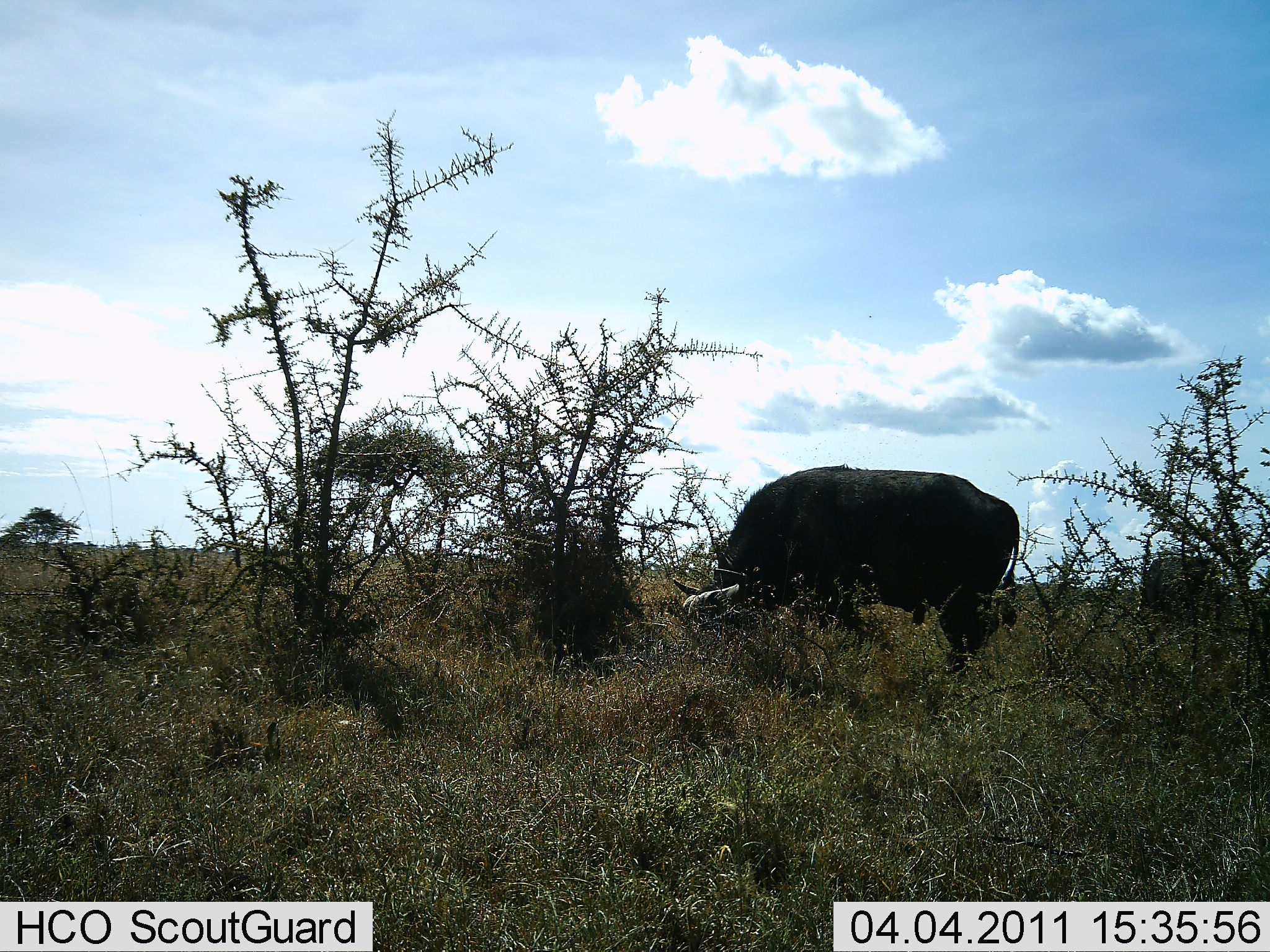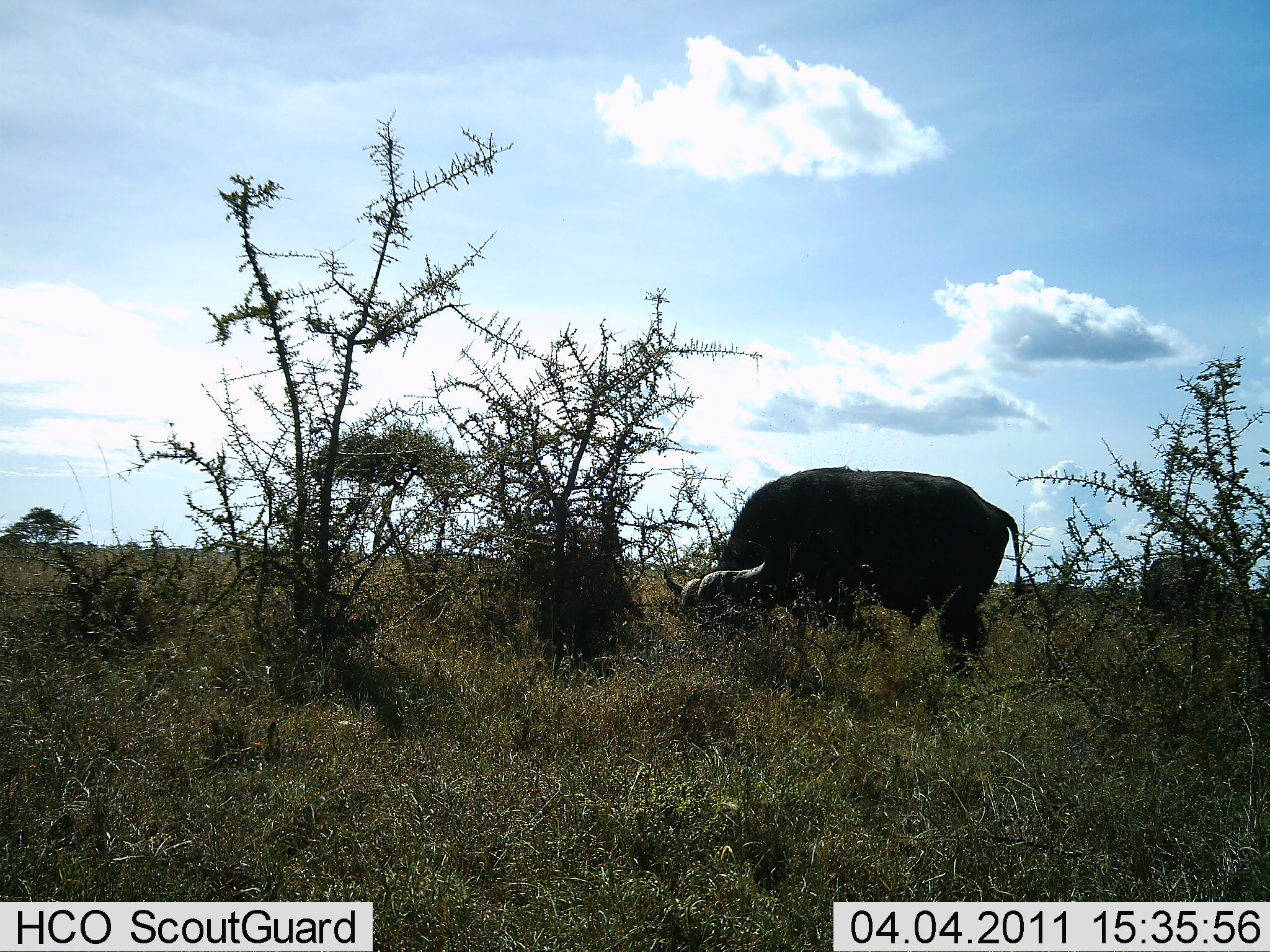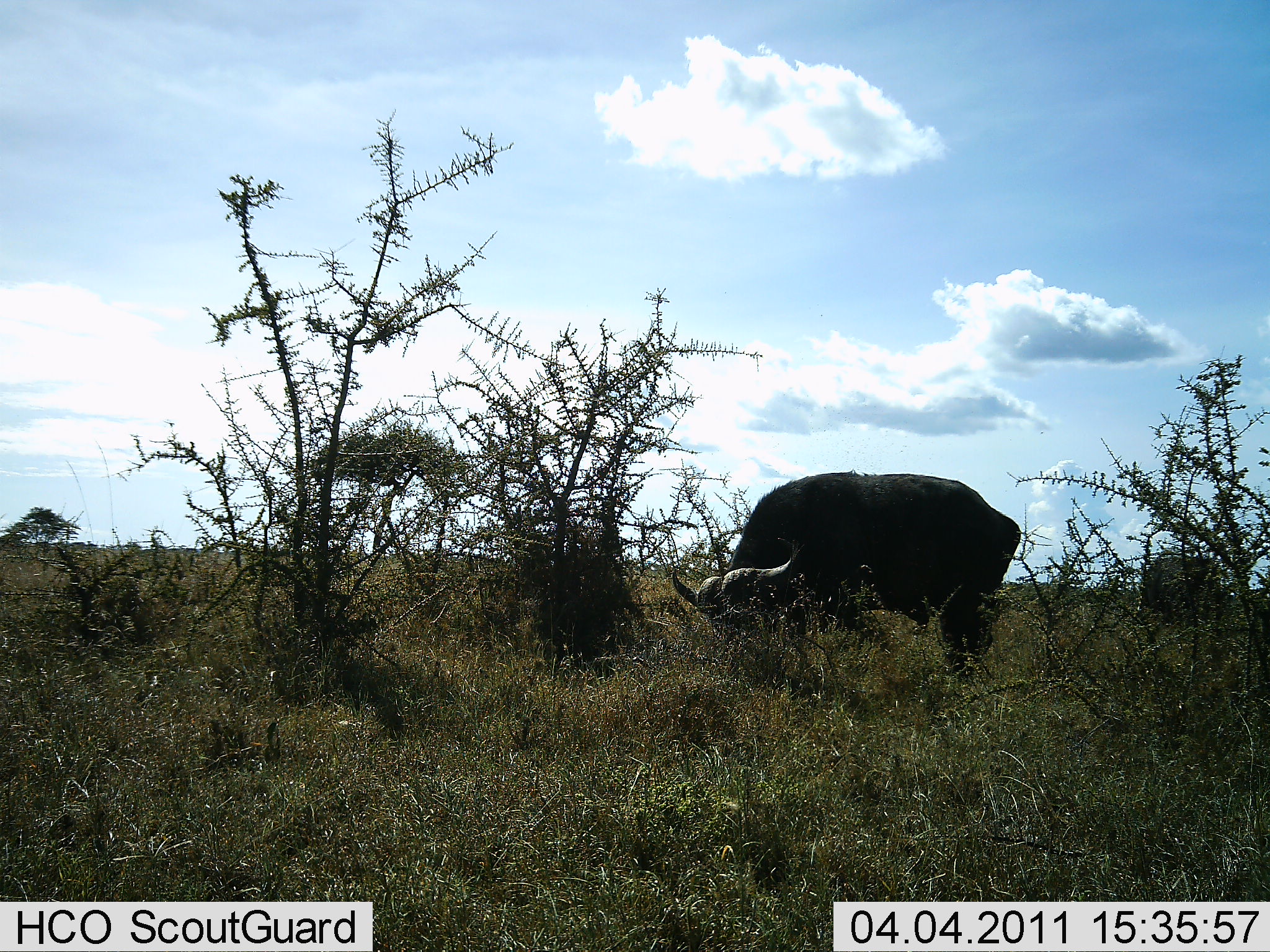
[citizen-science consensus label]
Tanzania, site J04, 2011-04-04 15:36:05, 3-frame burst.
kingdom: Animalia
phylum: Chordata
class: Mammalia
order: Artiodactyla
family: Bovidae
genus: Syncerus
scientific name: Syncerus caffer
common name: cape buffalo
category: buffalo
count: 2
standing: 40%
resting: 0%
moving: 0%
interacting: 0%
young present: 0%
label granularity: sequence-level